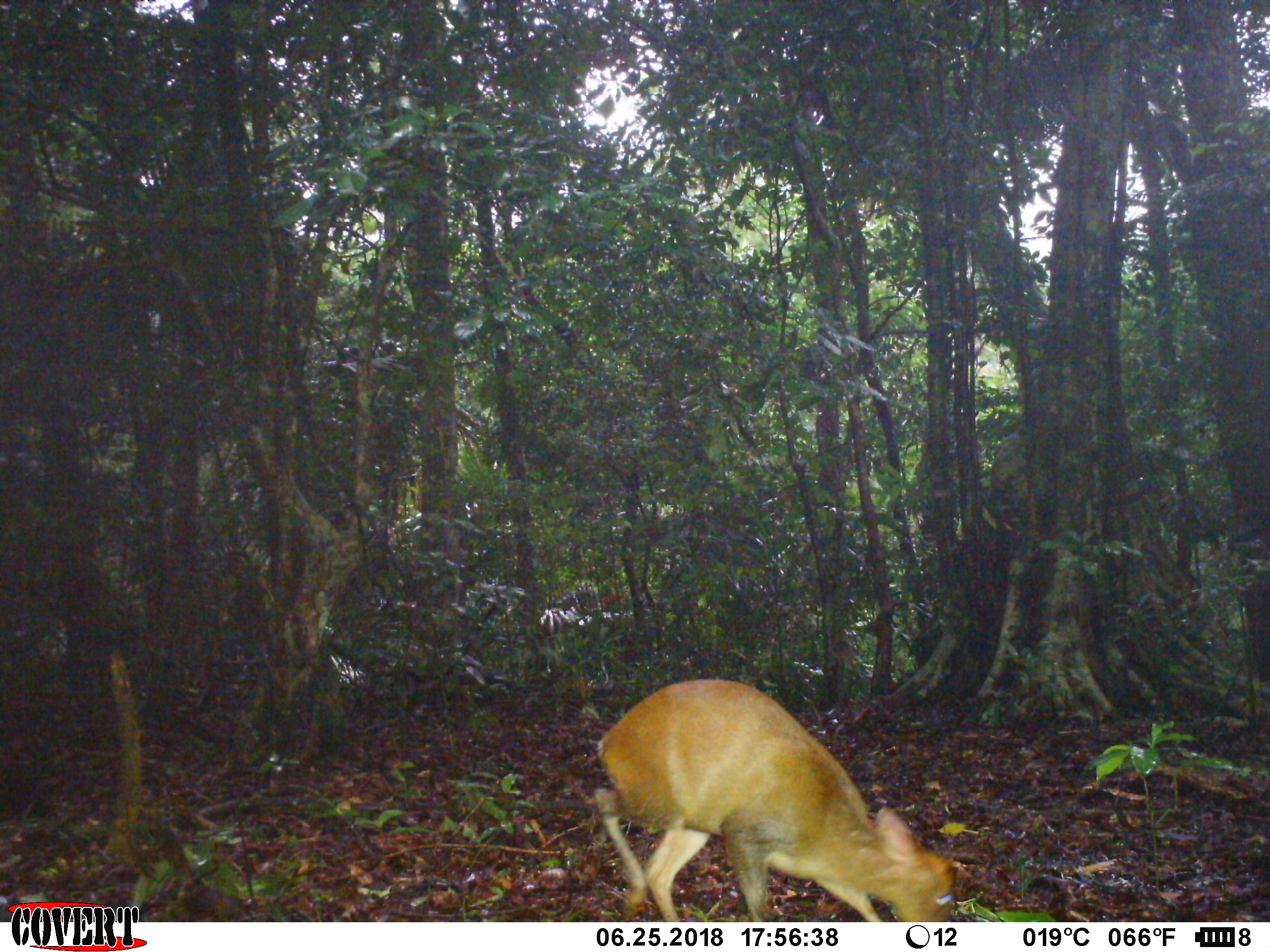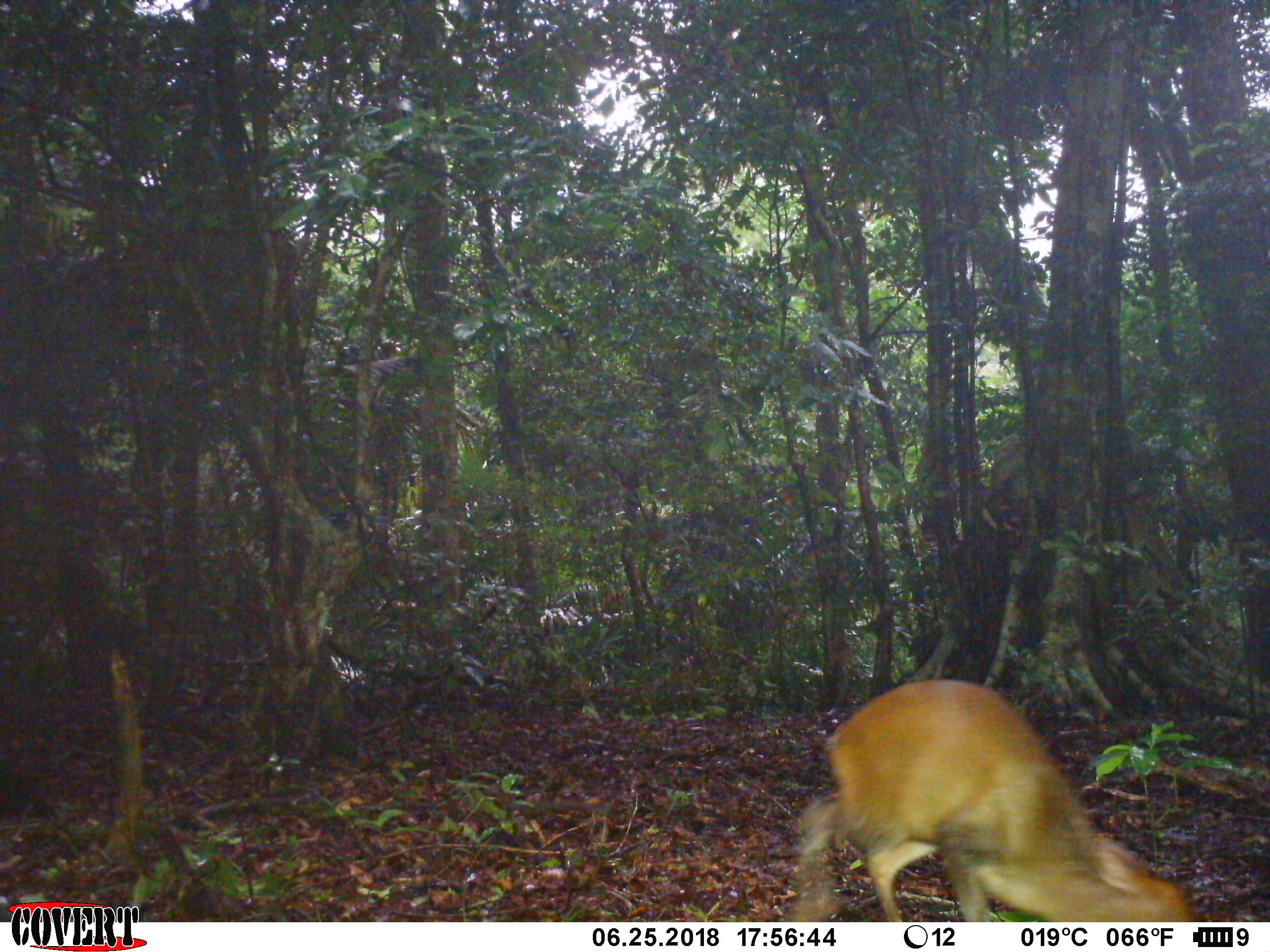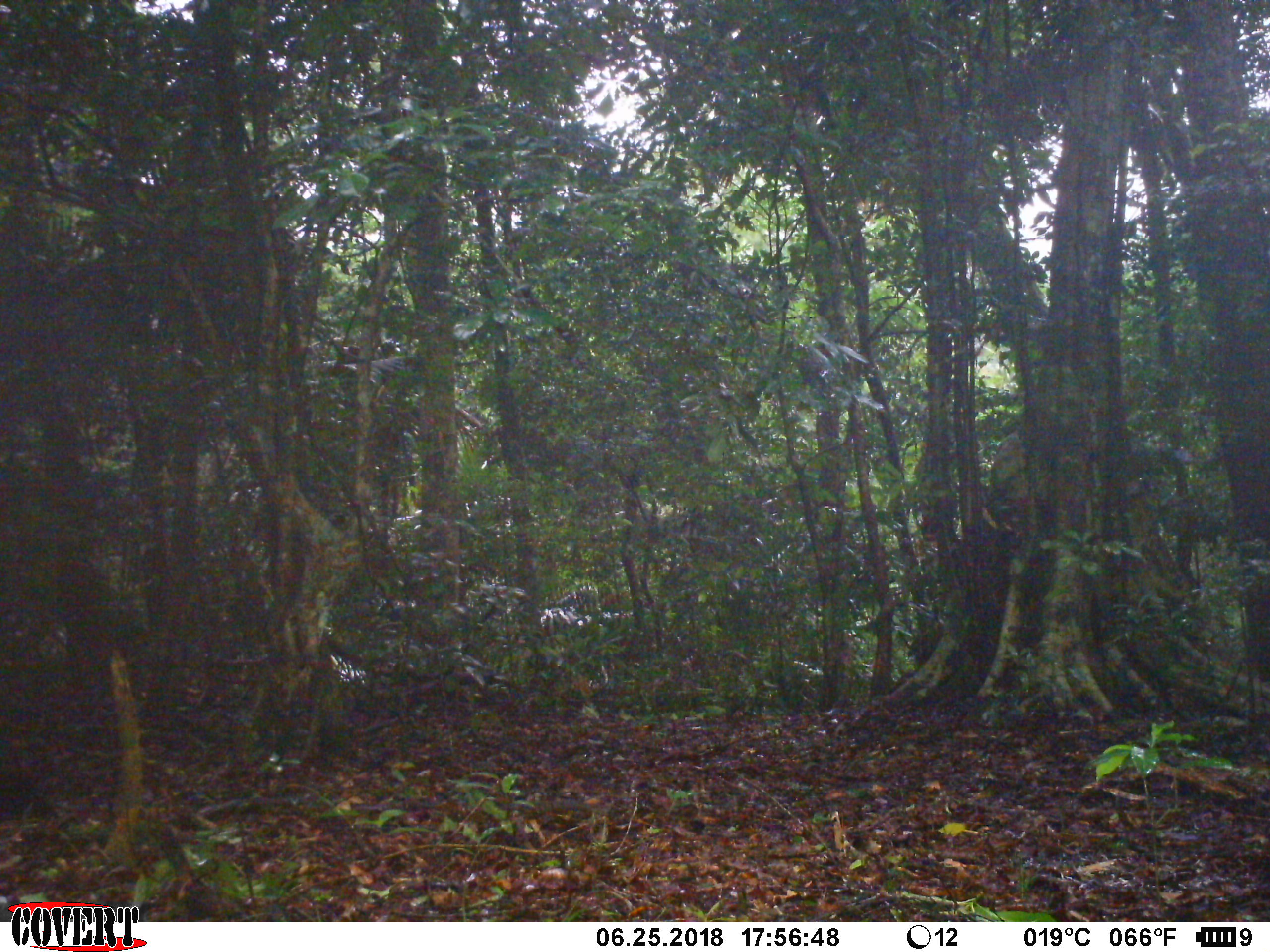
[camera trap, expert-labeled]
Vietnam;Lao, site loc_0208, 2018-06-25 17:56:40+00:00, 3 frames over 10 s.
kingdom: Animalia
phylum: Chordata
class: Mammalia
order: Artiodactyla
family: Cervidae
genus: Muntiacus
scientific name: Muntiacus rooseveltorum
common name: roosevelt's muntjac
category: roosevelts muntjac group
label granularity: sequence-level